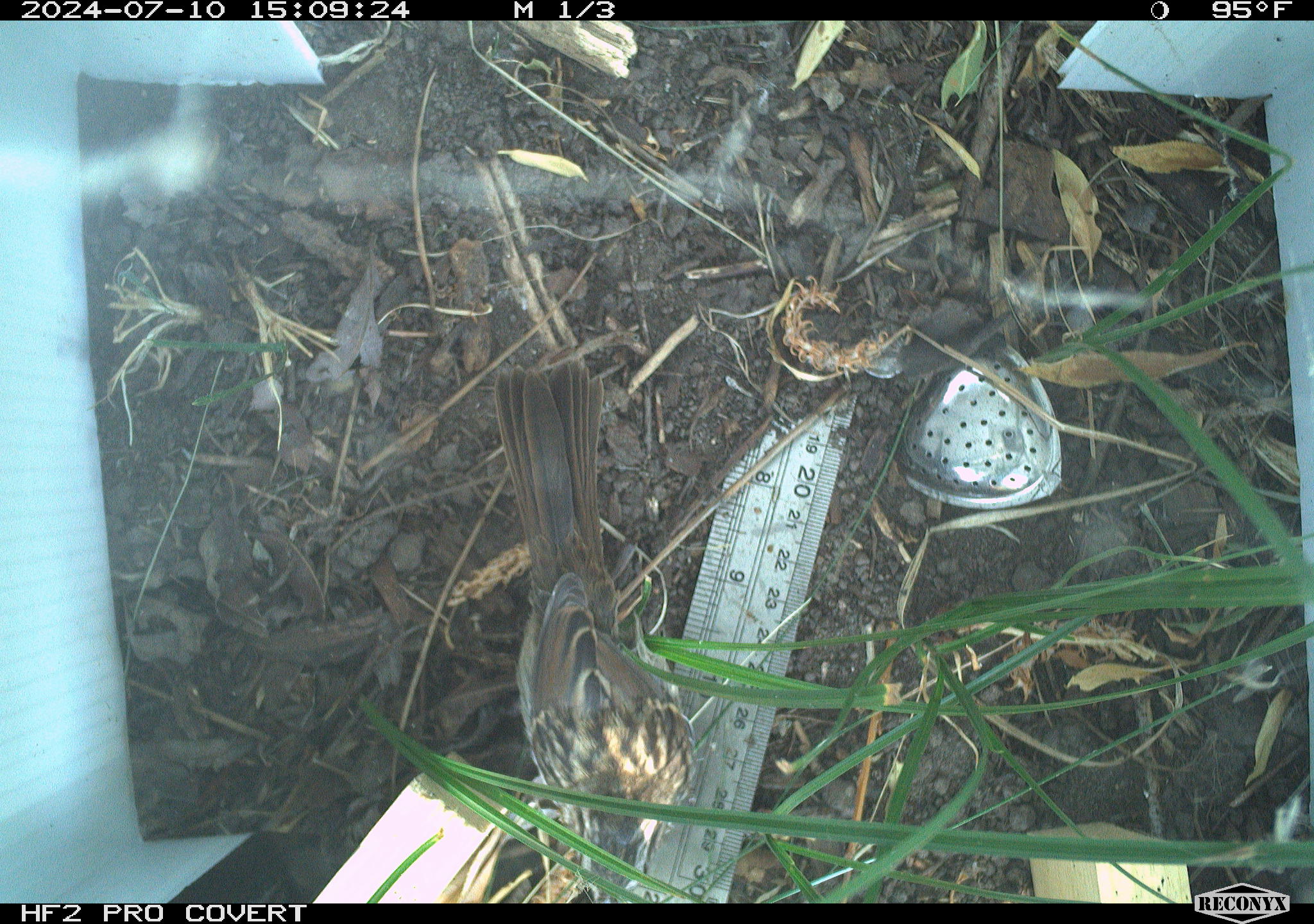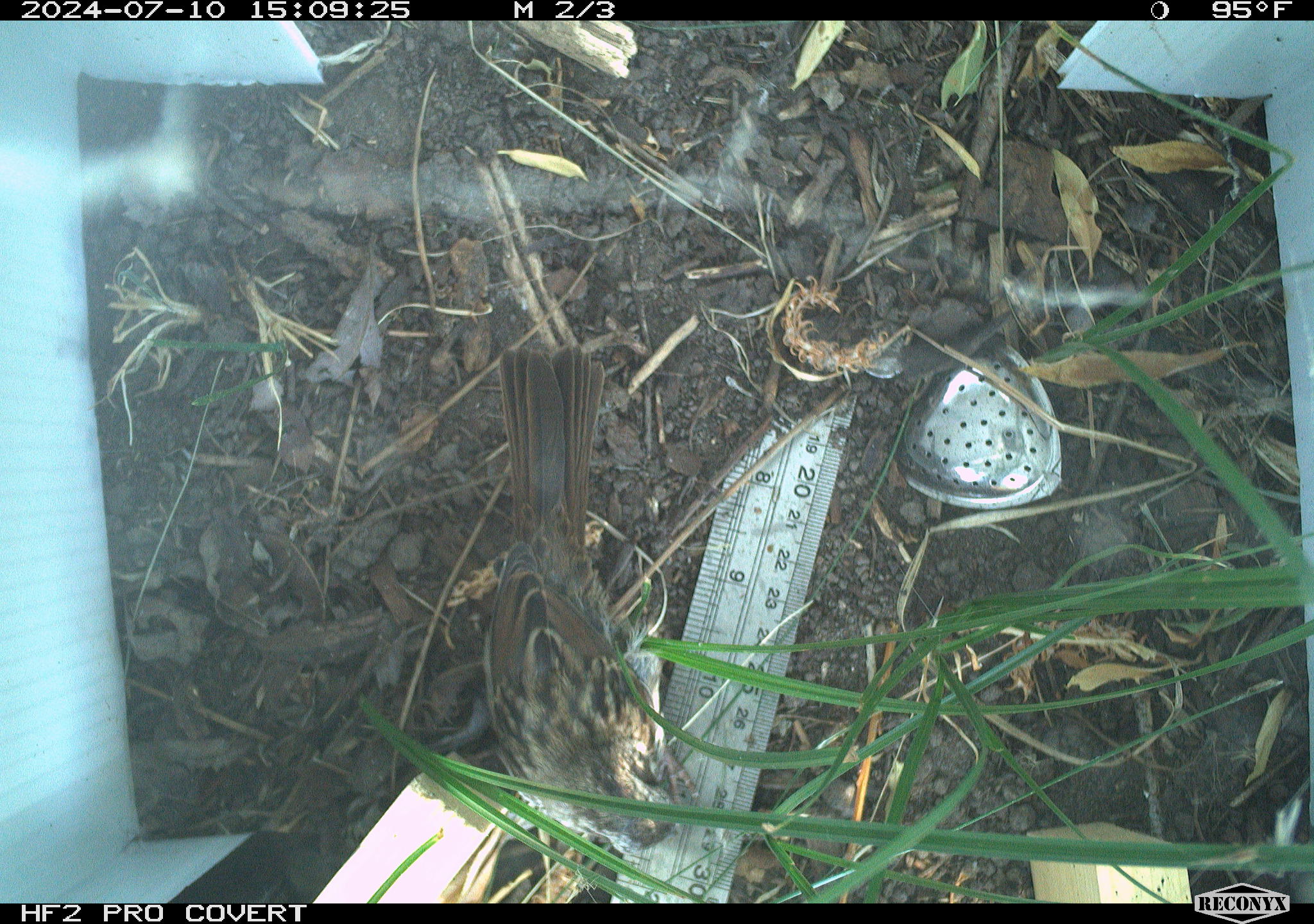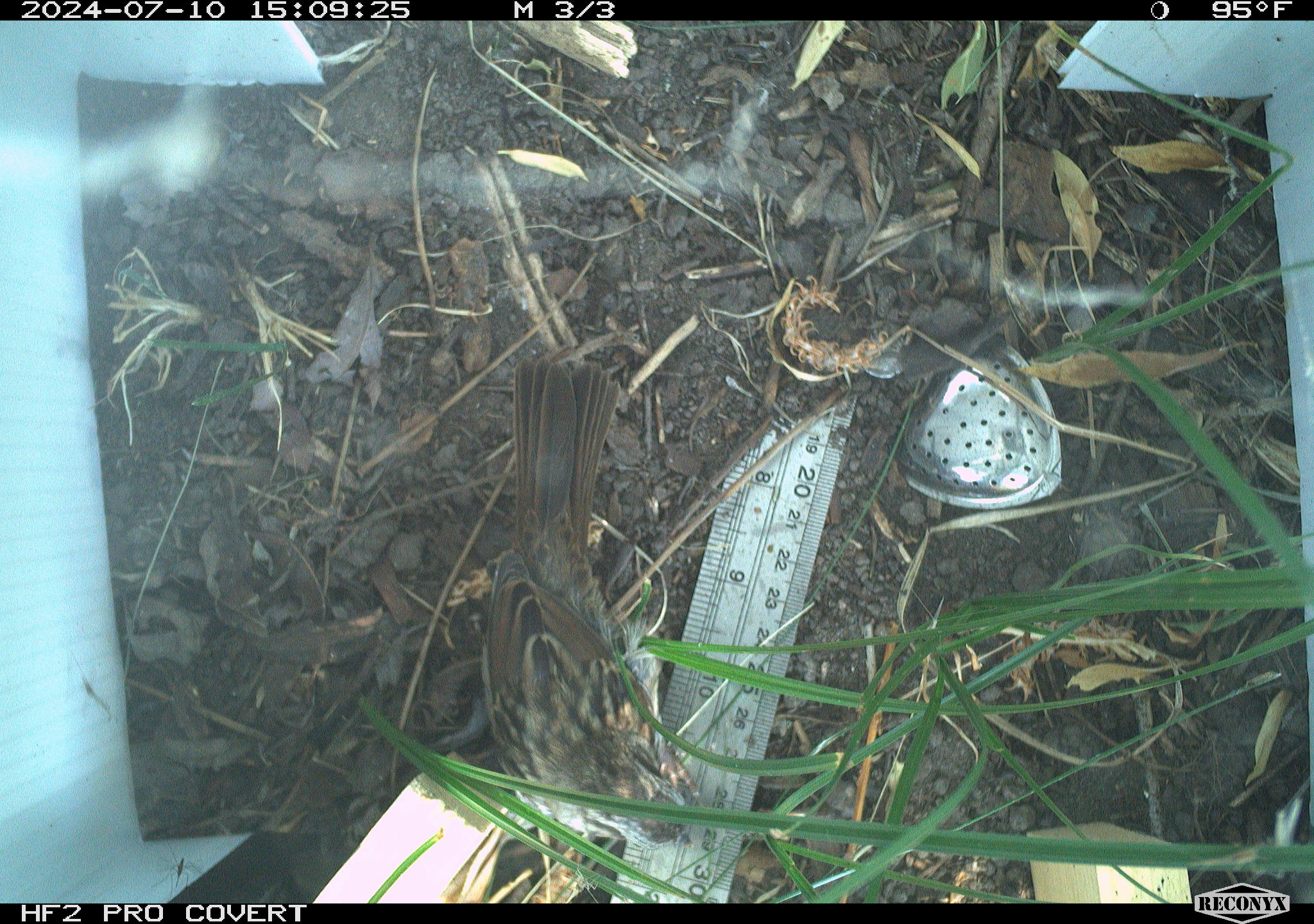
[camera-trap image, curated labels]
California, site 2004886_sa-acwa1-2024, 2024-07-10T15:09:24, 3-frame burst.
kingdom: Animalia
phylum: Chordata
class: Aves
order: Passeriformes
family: Passerellidae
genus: Melospiza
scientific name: Melospiza melodia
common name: song sparrow